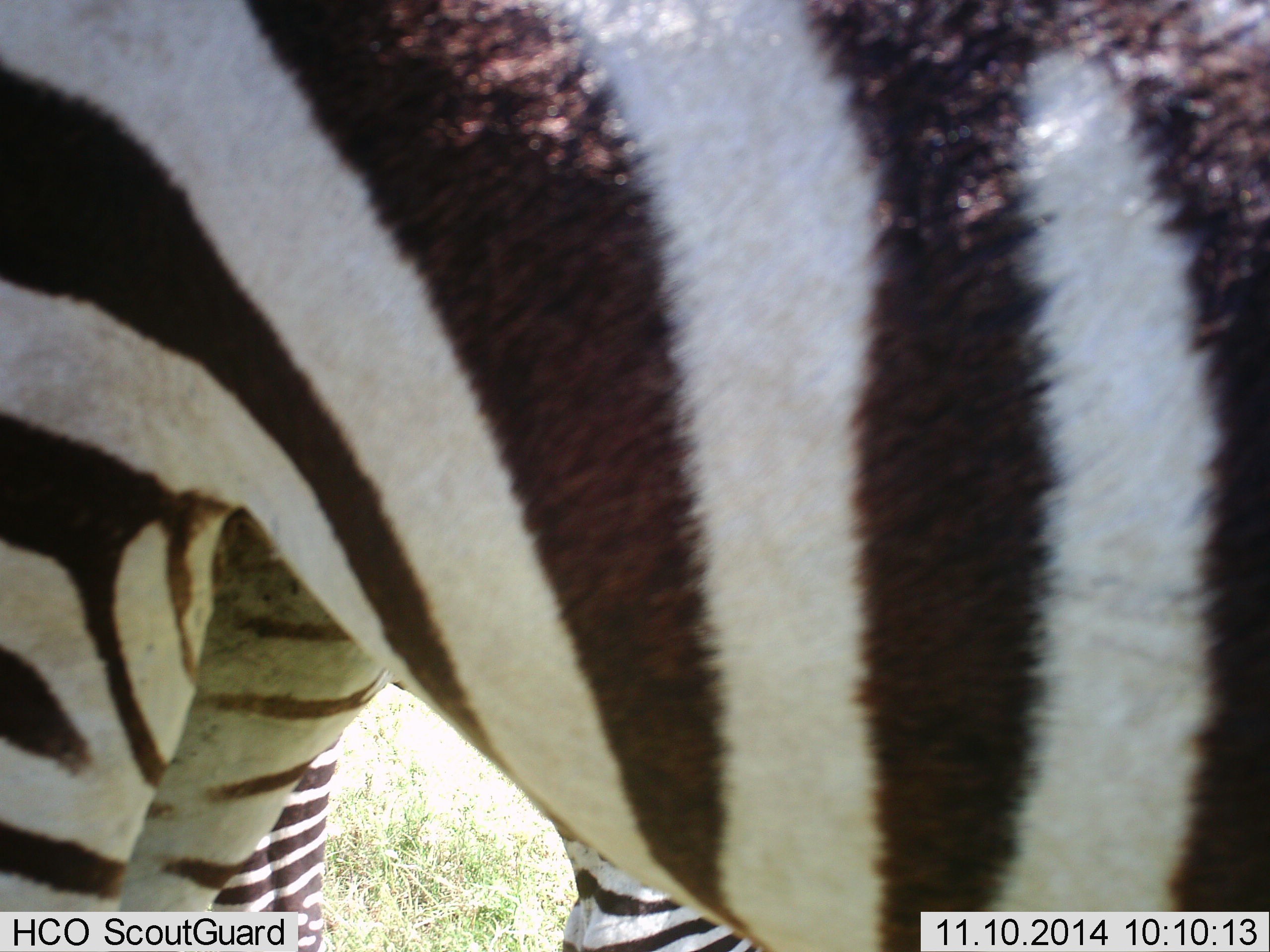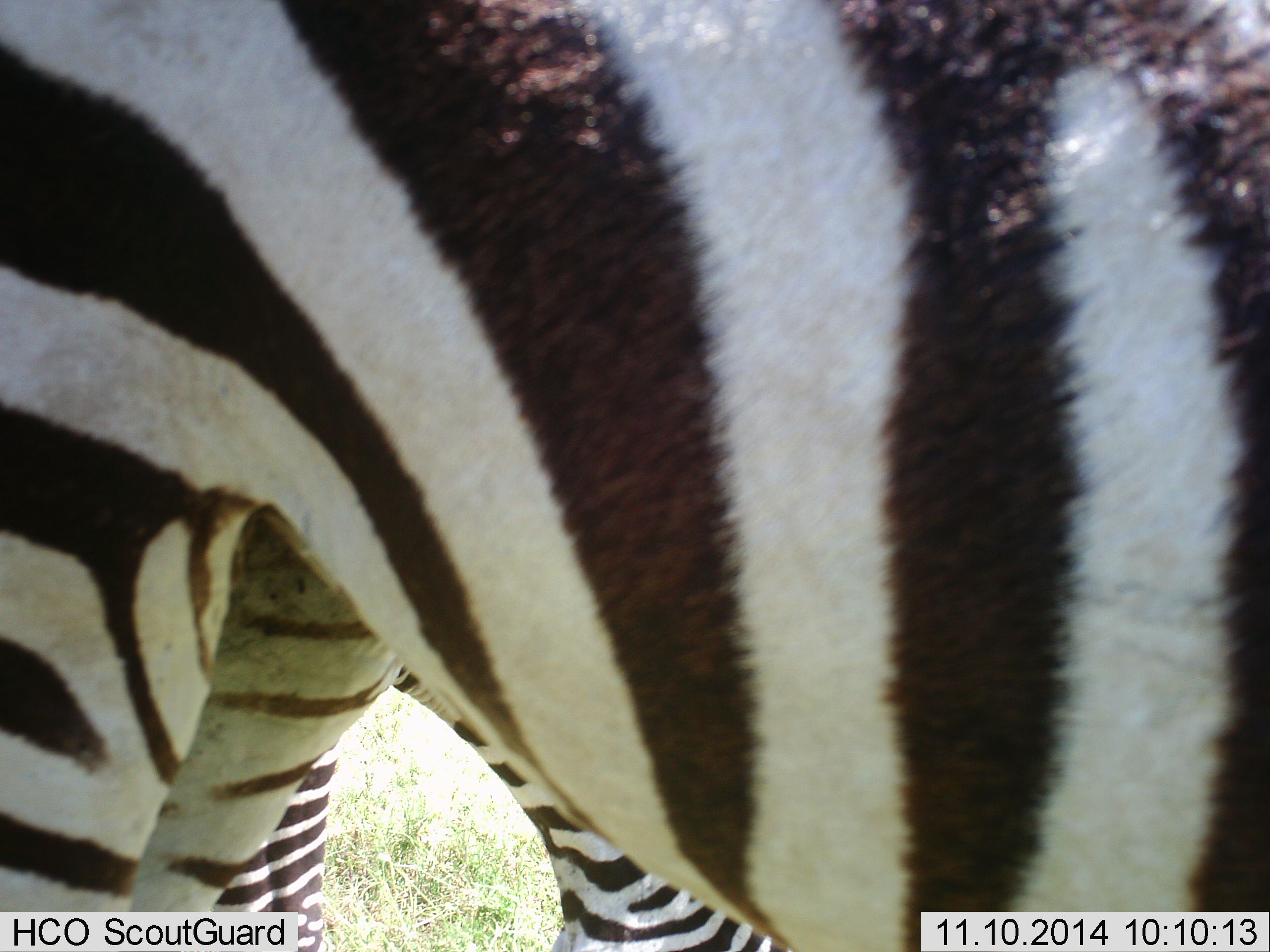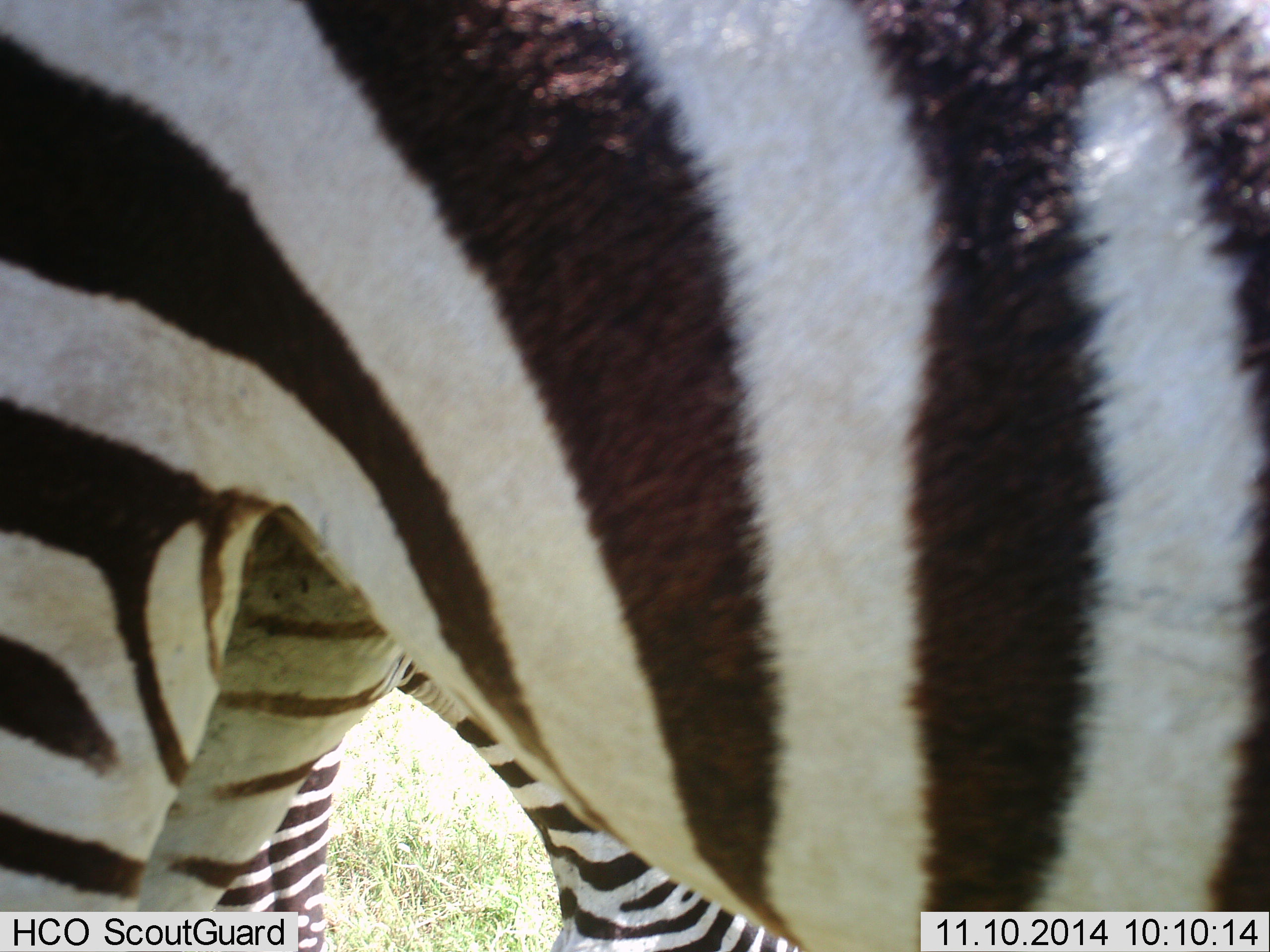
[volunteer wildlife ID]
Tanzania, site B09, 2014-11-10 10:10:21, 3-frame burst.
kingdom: Animalia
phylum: Chordata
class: Mammalia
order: Perissodactyla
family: Equidae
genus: Equus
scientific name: Equus quagga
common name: plains zebra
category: zebra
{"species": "zebra (plains zebra) (Equus quagga)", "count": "2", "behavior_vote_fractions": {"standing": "90%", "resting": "20%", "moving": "20%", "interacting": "0%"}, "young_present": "10%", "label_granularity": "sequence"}